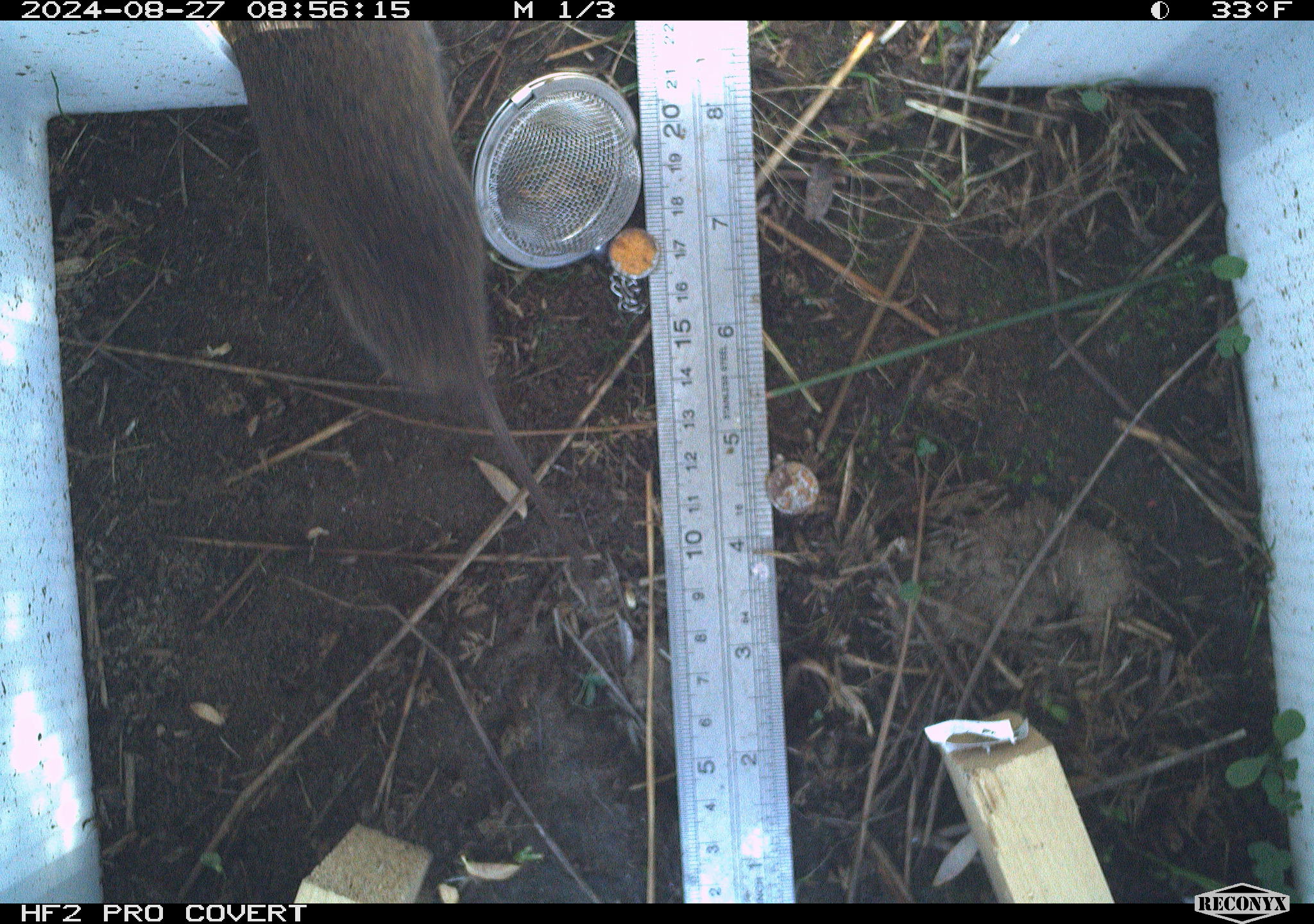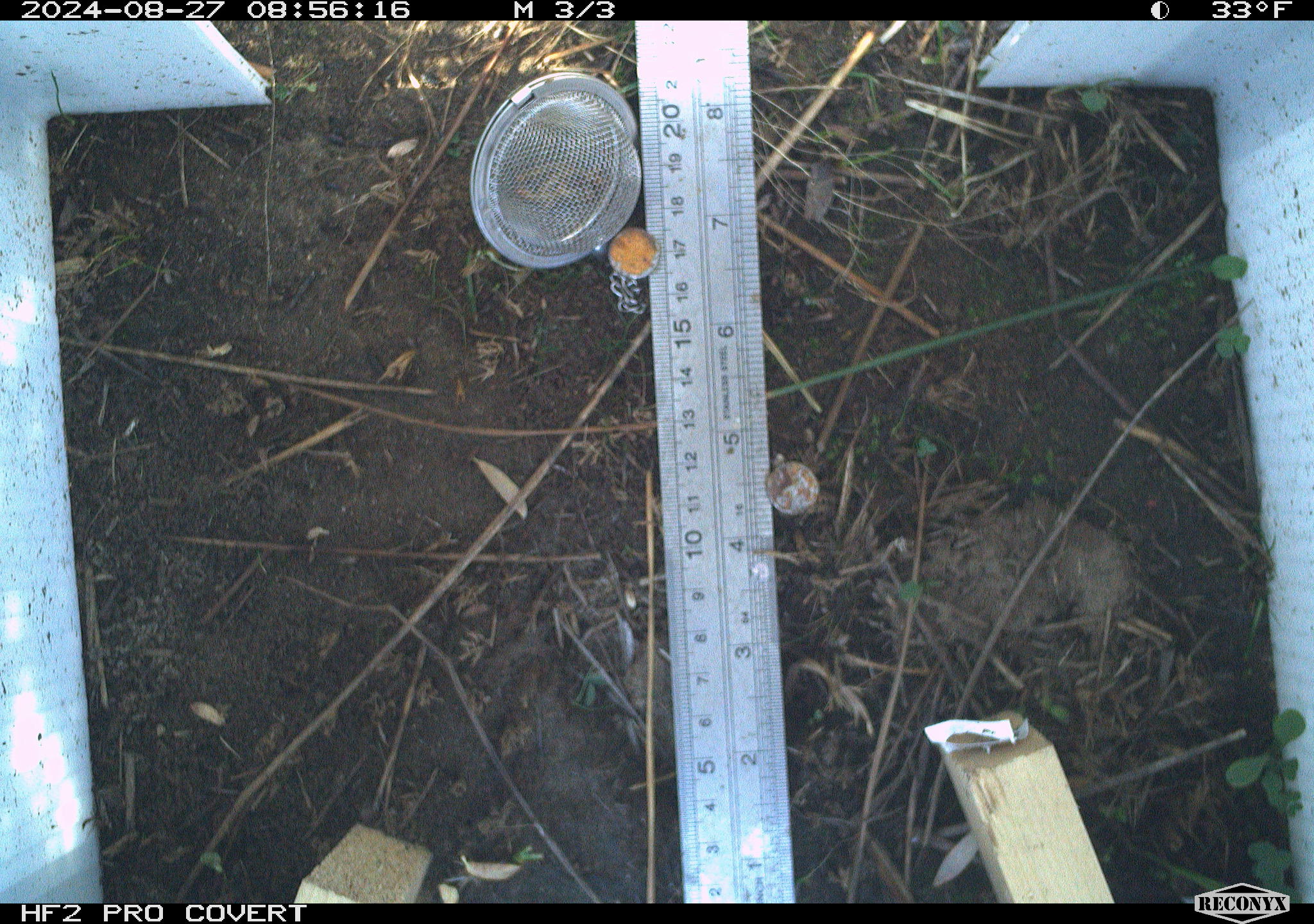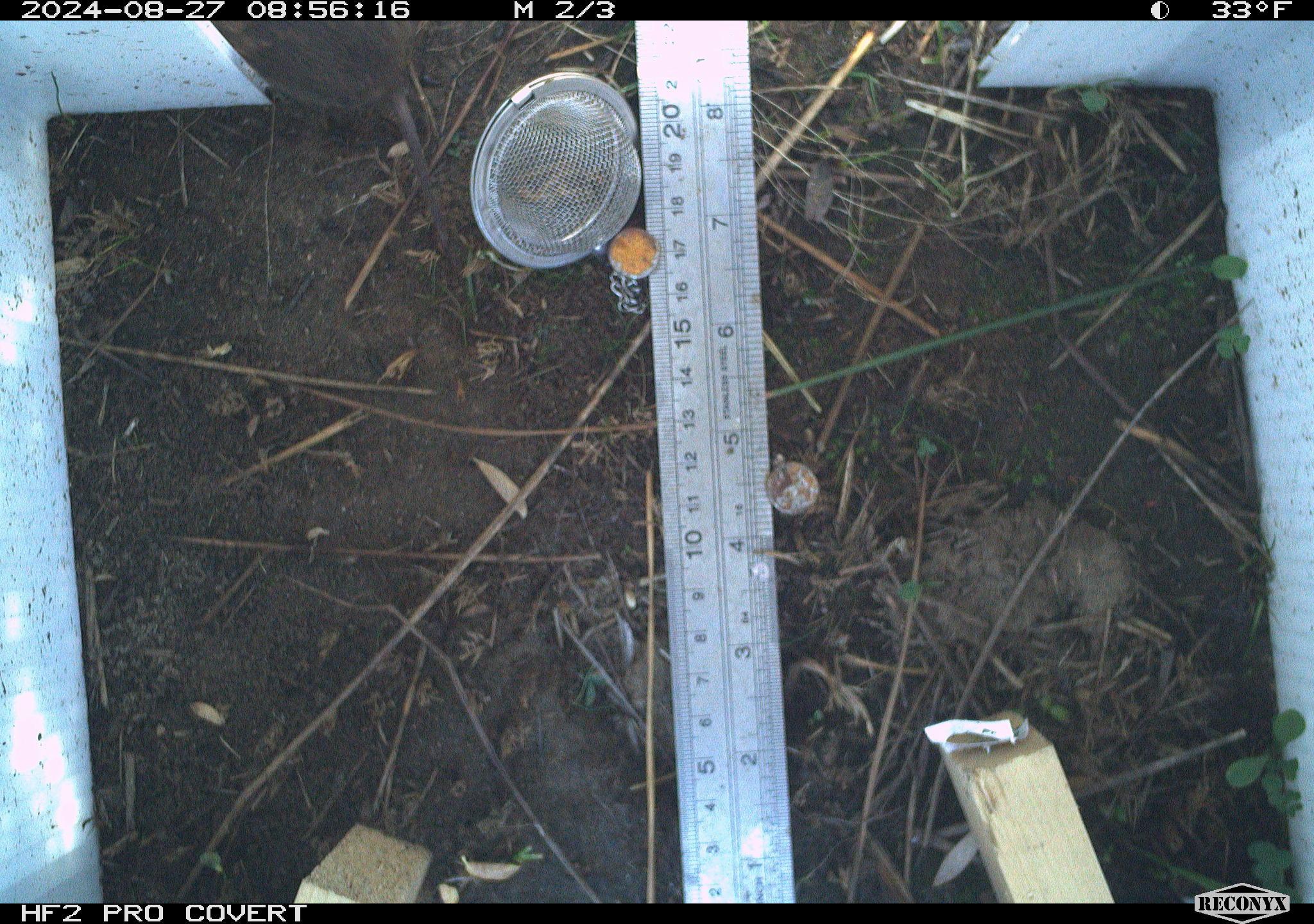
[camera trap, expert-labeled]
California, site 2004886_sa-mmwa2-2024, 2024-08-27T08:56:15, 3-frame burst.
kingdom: Animalia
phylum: Chordata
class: Mammalia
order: Rodentia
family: Cricetidae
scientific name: Arvicolinae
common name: voles, lemmings, and muskrats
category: arvicolinae subfamily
Arvicolinae subfamily (voles, lemmings, and muskrats) (Arvicolinae).